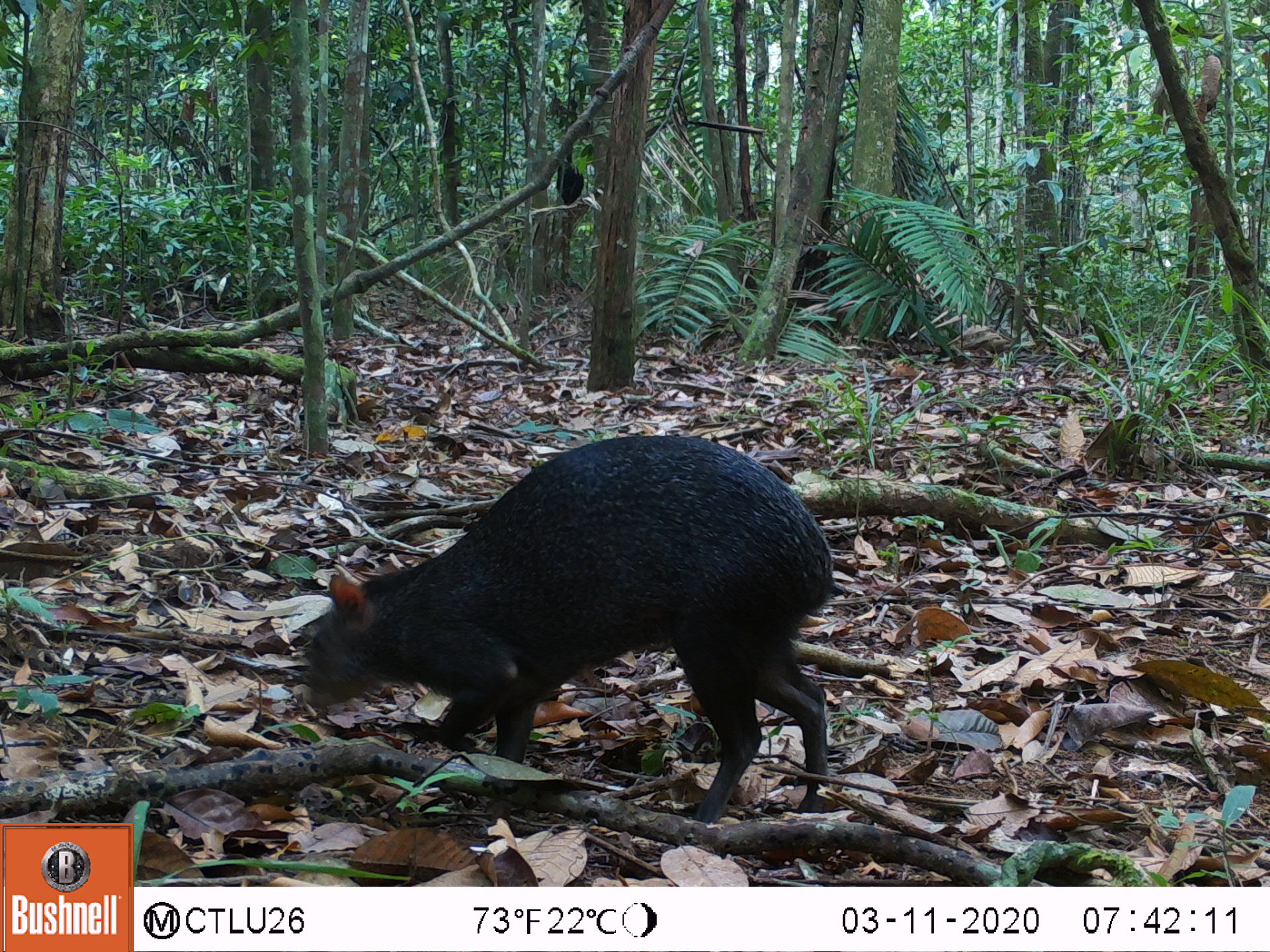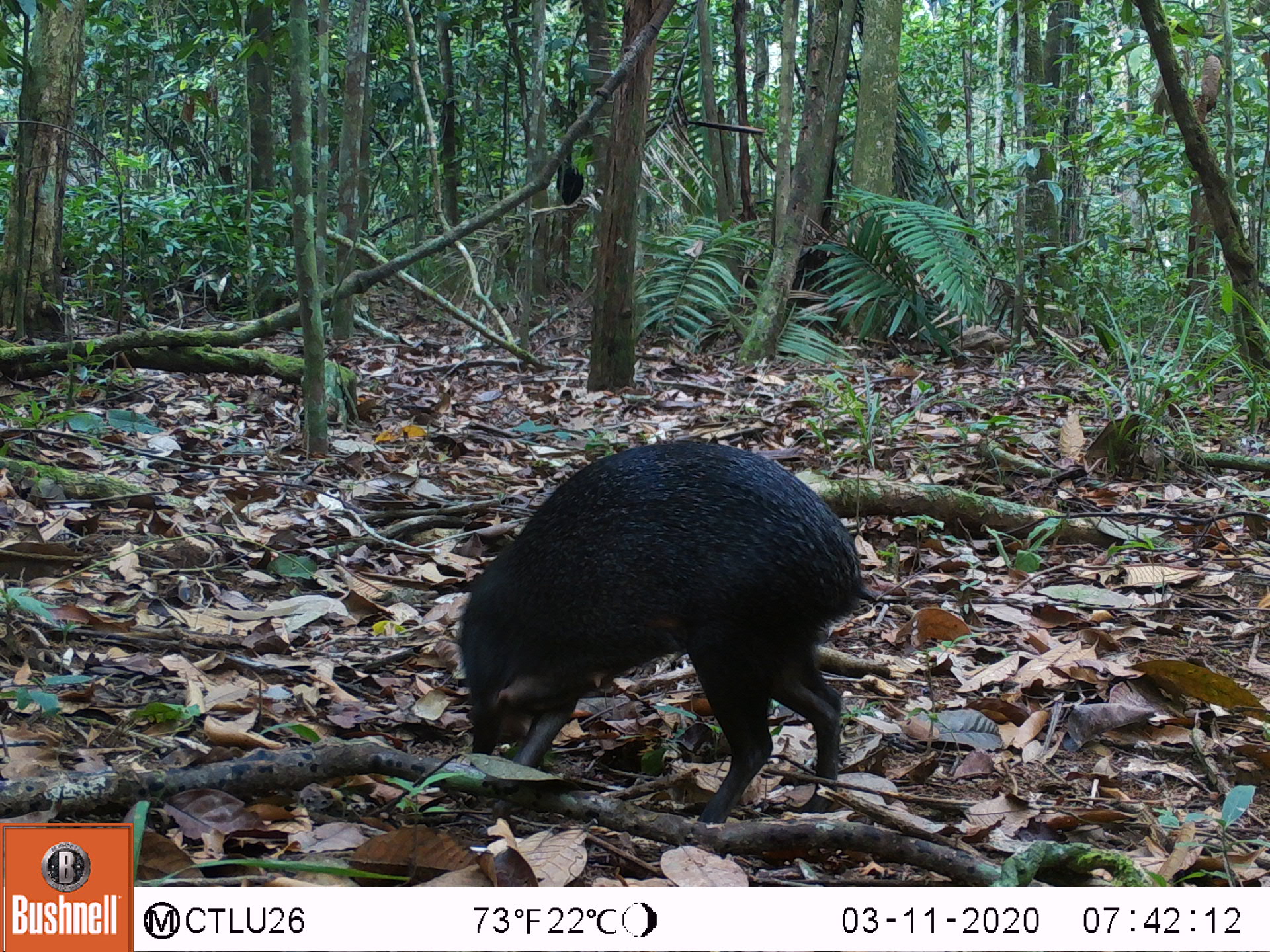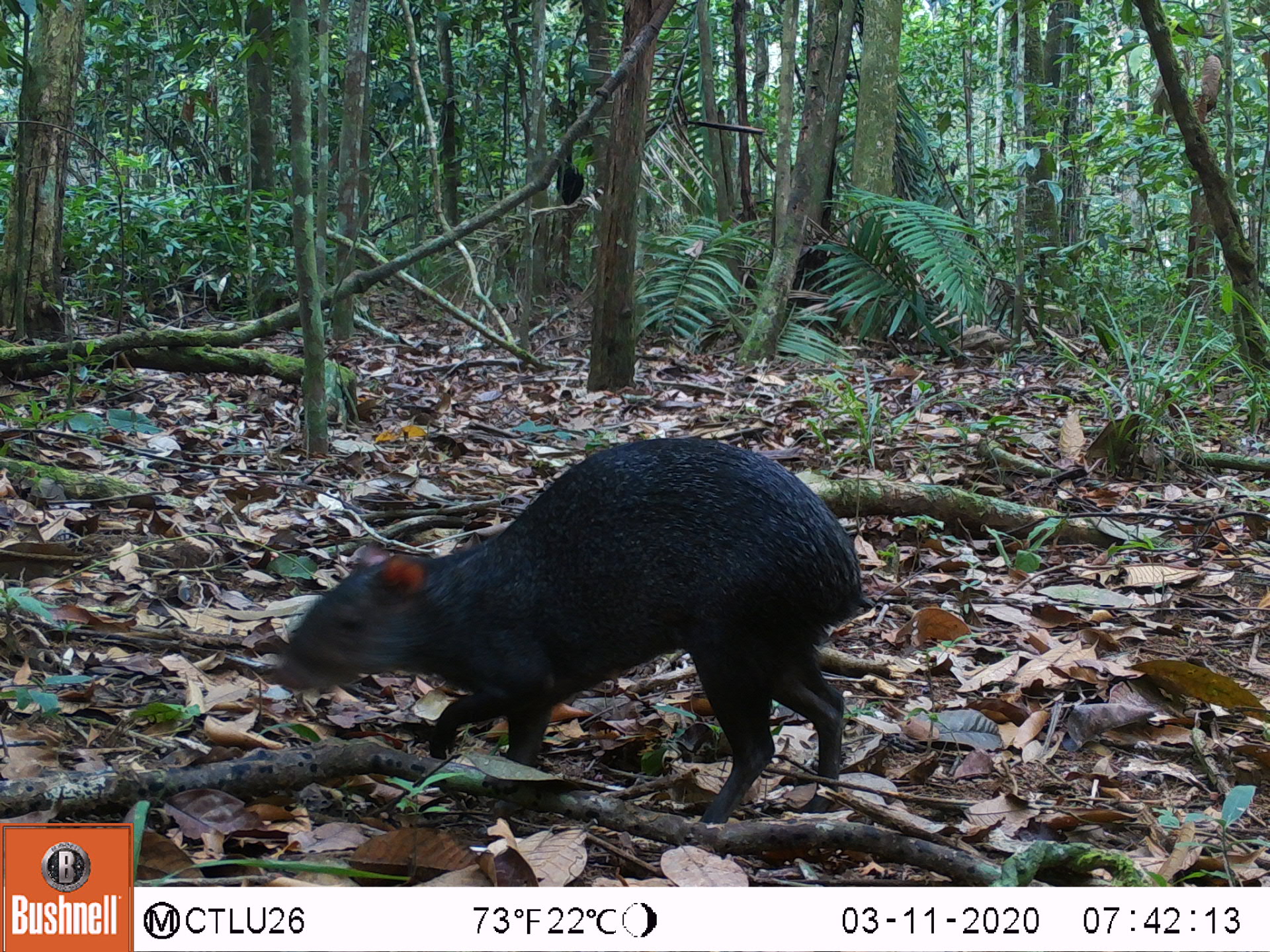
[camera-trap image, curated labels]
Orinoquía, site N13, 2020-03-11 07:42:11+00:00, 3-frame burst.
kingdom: Animalia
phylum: Chordata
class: Mammalia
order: Rodentia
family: Dasyproctidae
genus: Dasyprocta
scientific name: Dasyprocta fuliginosa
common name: black agouti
Black agouti (Dasyprocta fuliginosa).